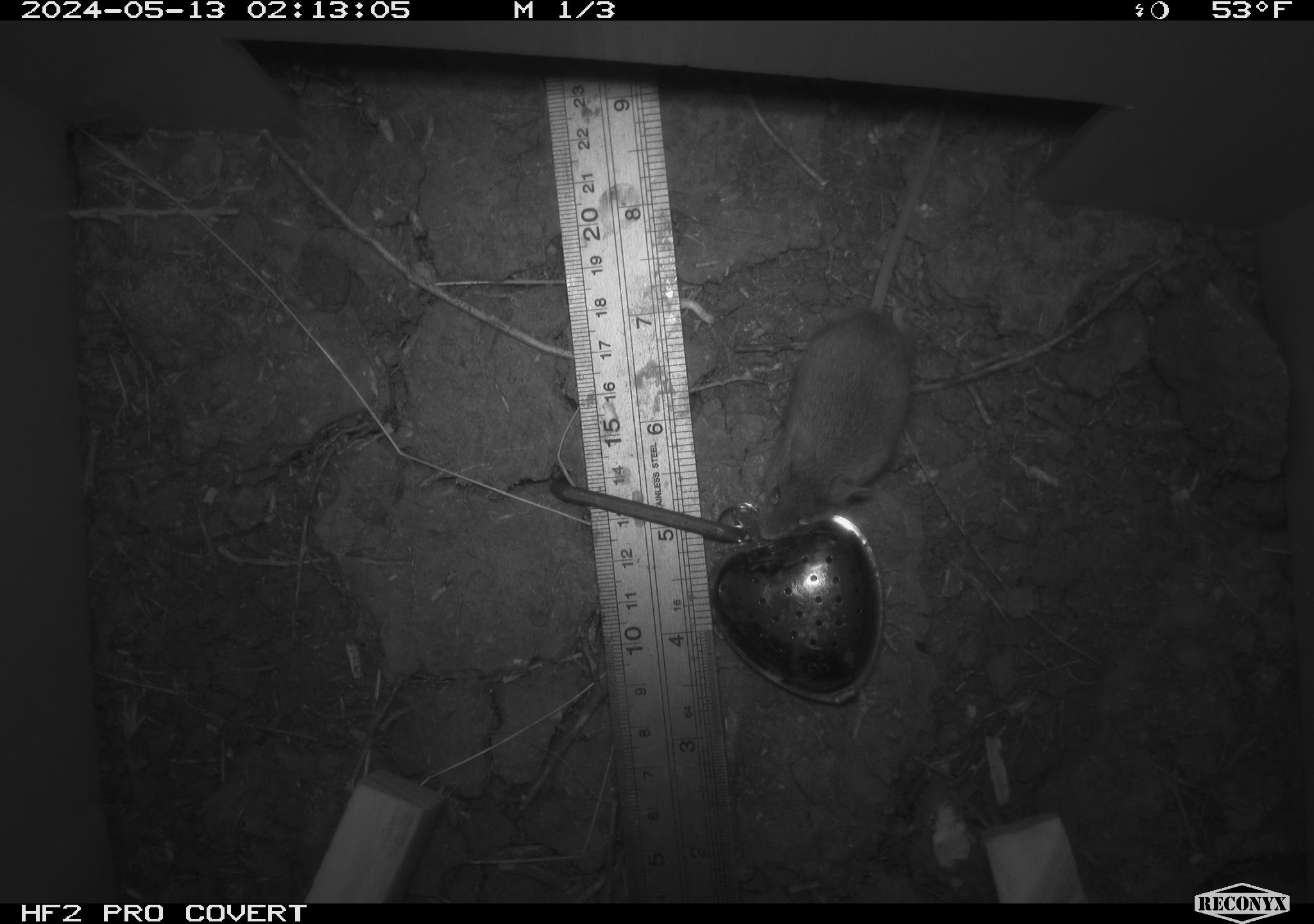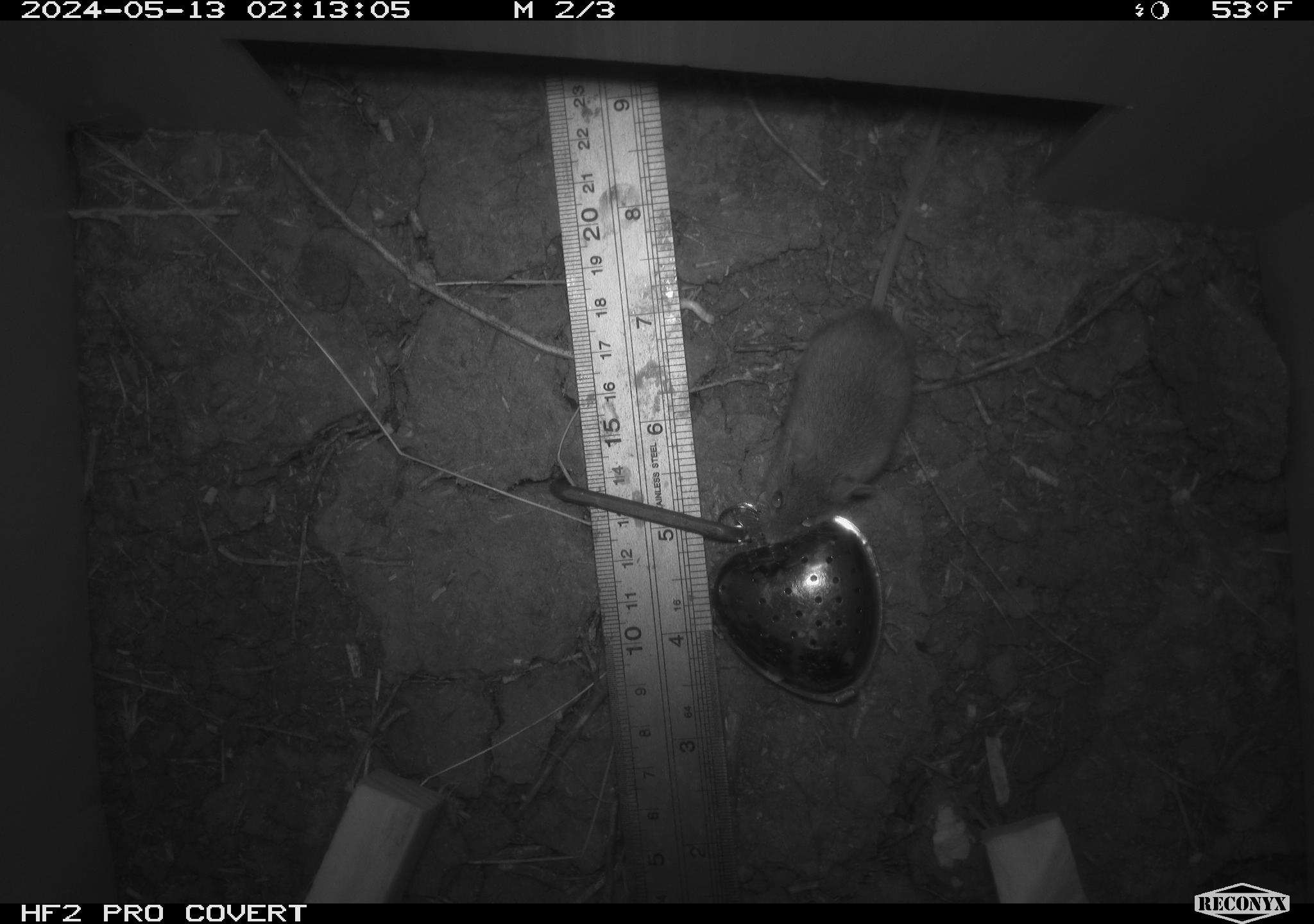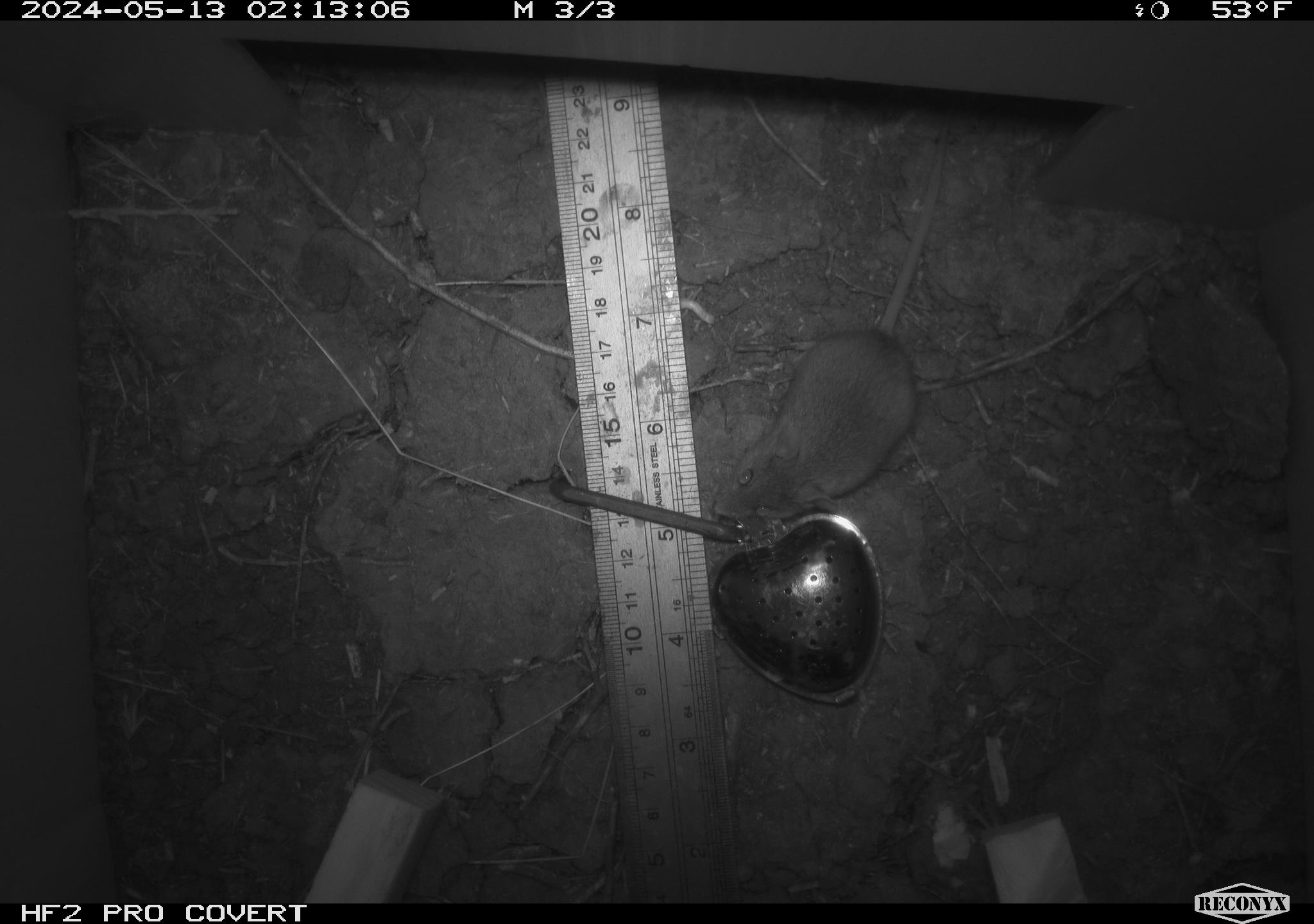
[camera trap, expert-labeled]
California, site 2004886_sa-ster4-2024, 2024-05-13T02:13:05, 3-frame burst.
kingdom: Animalia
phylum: Chordata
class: Mammalia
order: Rodentia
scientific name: Rodentia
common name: mouse species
Mouse species (Rodentia).